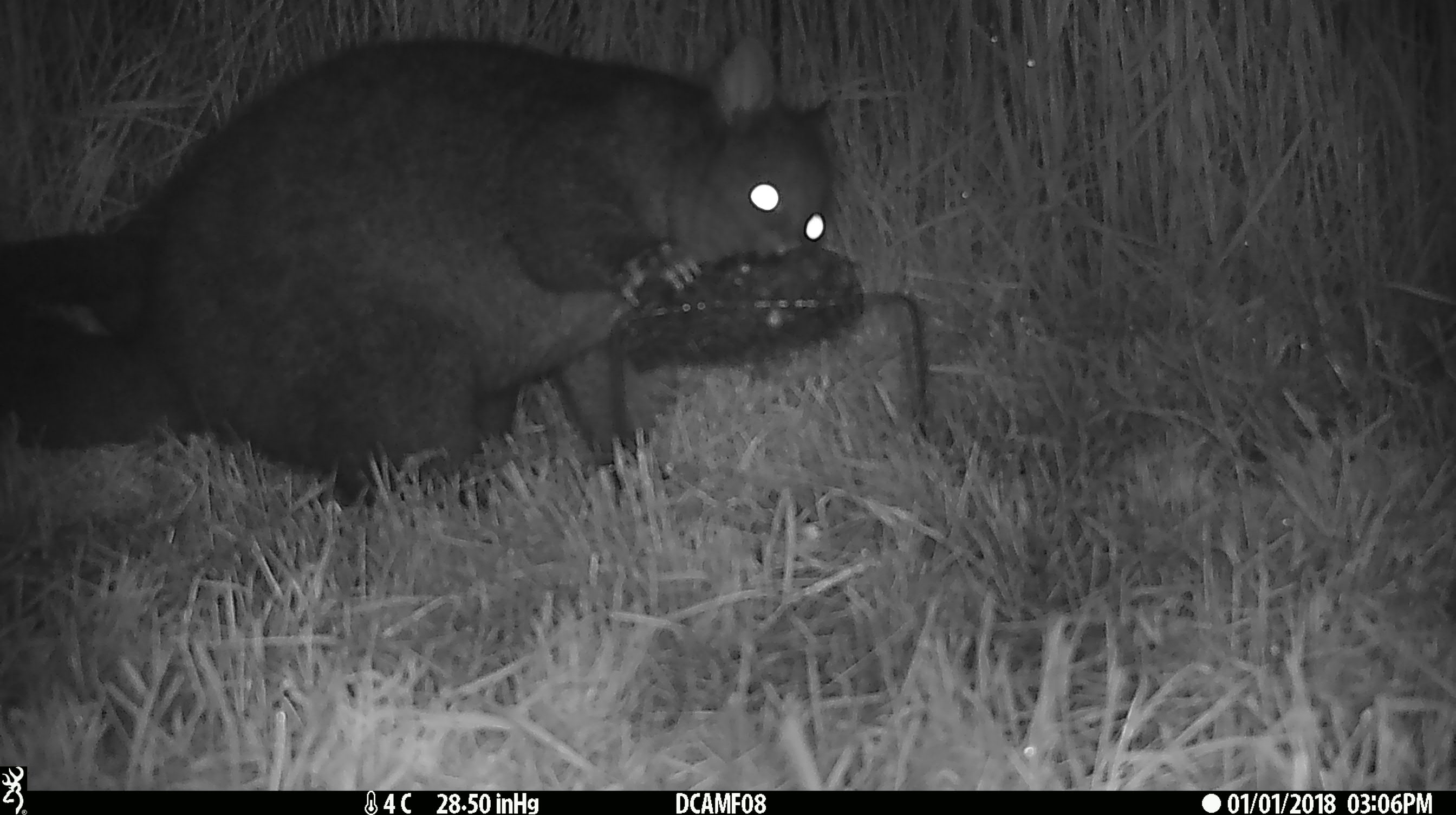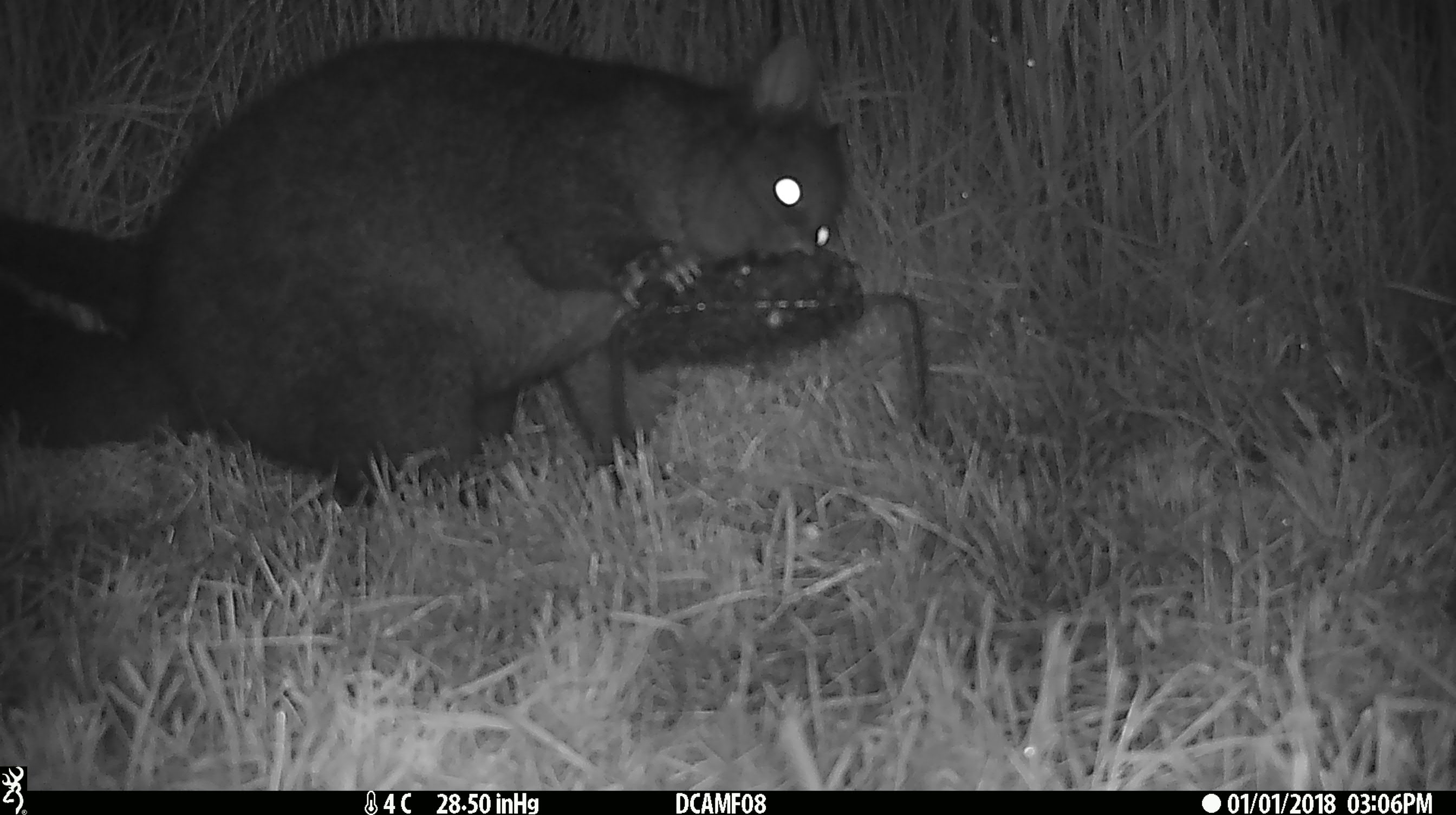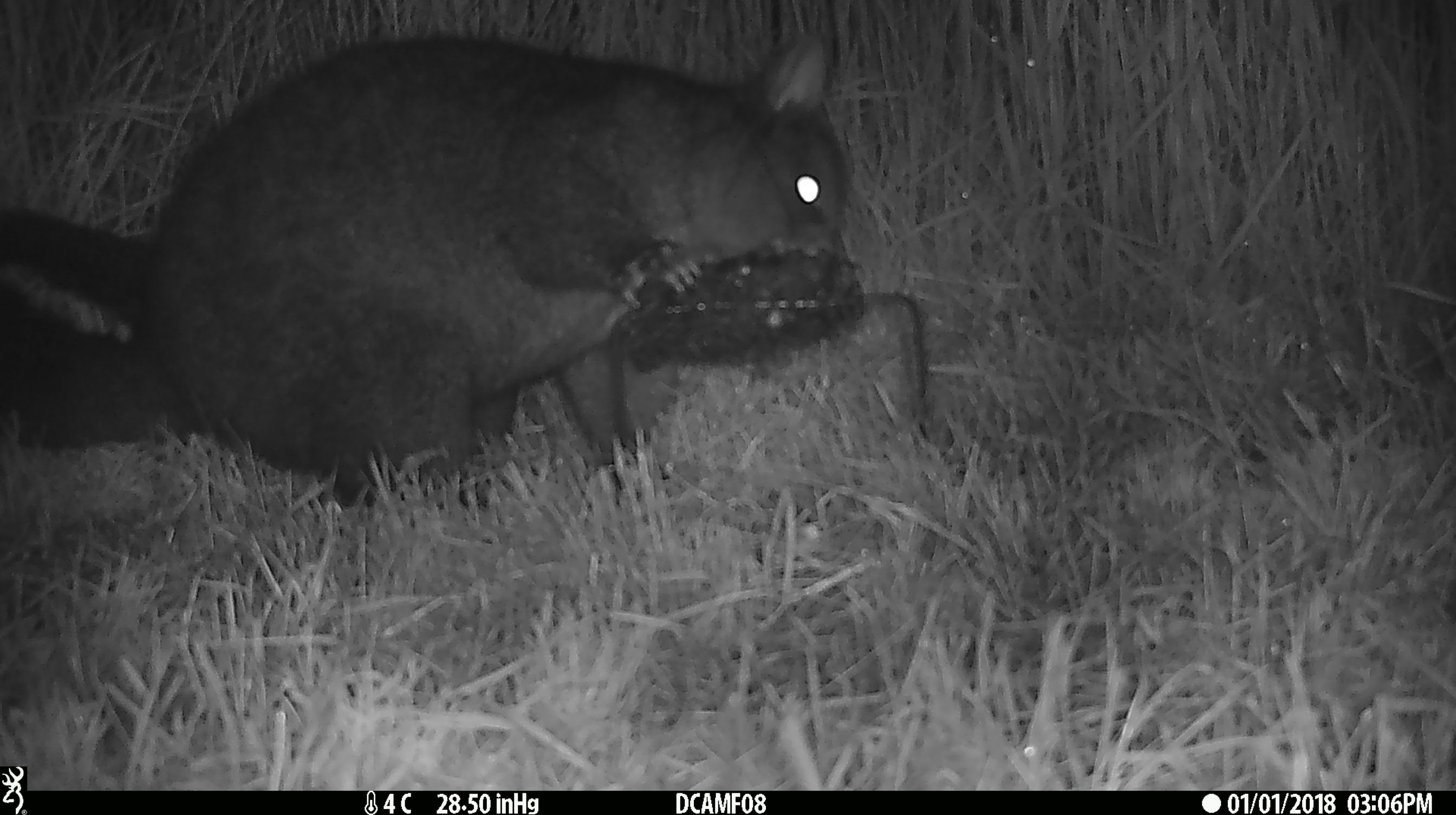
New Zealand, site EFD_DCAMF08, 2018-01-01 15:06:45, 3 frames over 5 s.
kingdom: Animalia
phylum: Chordata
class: Mammalia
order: Diprotodontia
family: Phalangeridae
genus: Trichosurus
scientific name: Trichosurus vulpecula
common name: common brushtail possum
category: possum